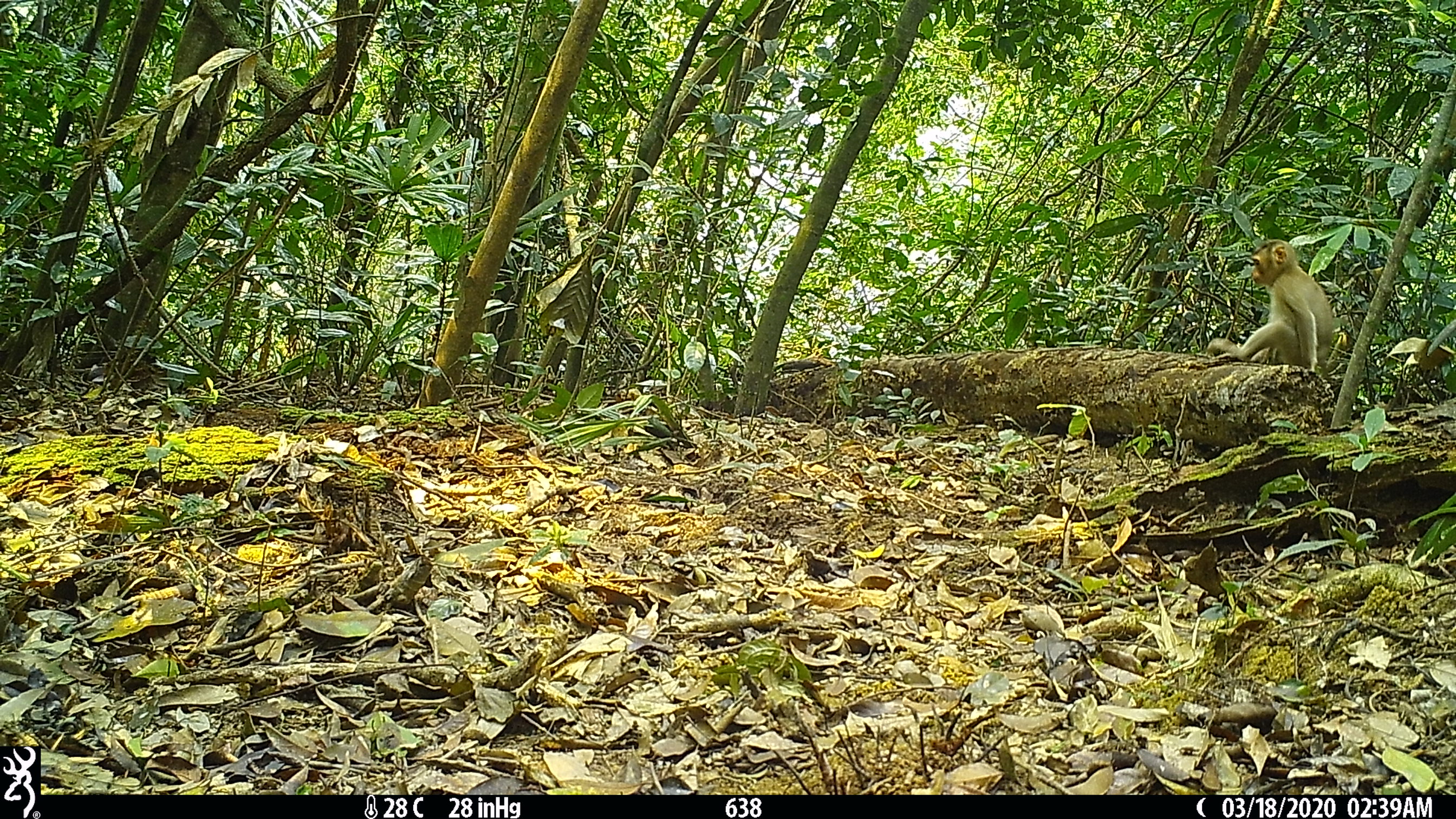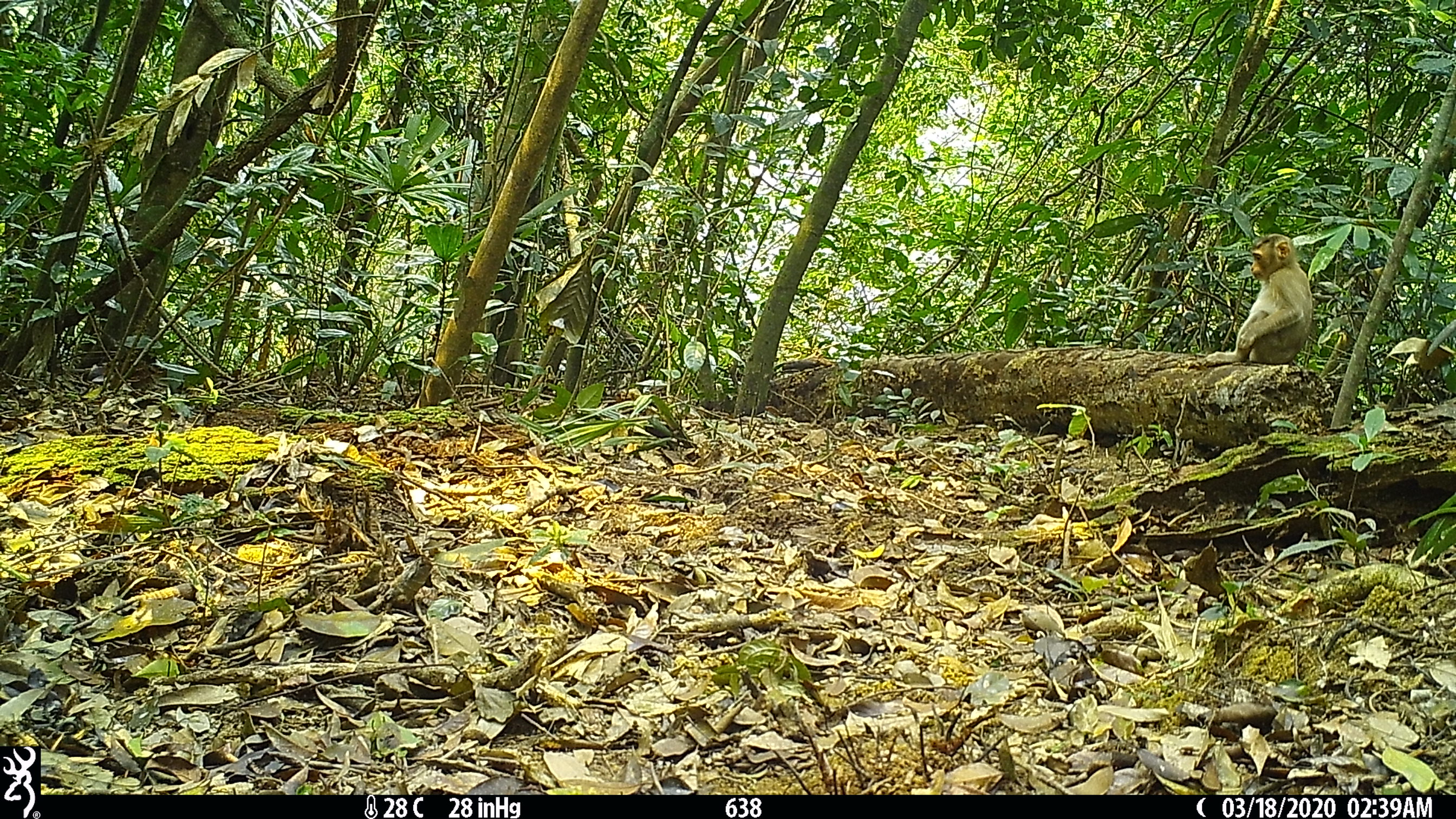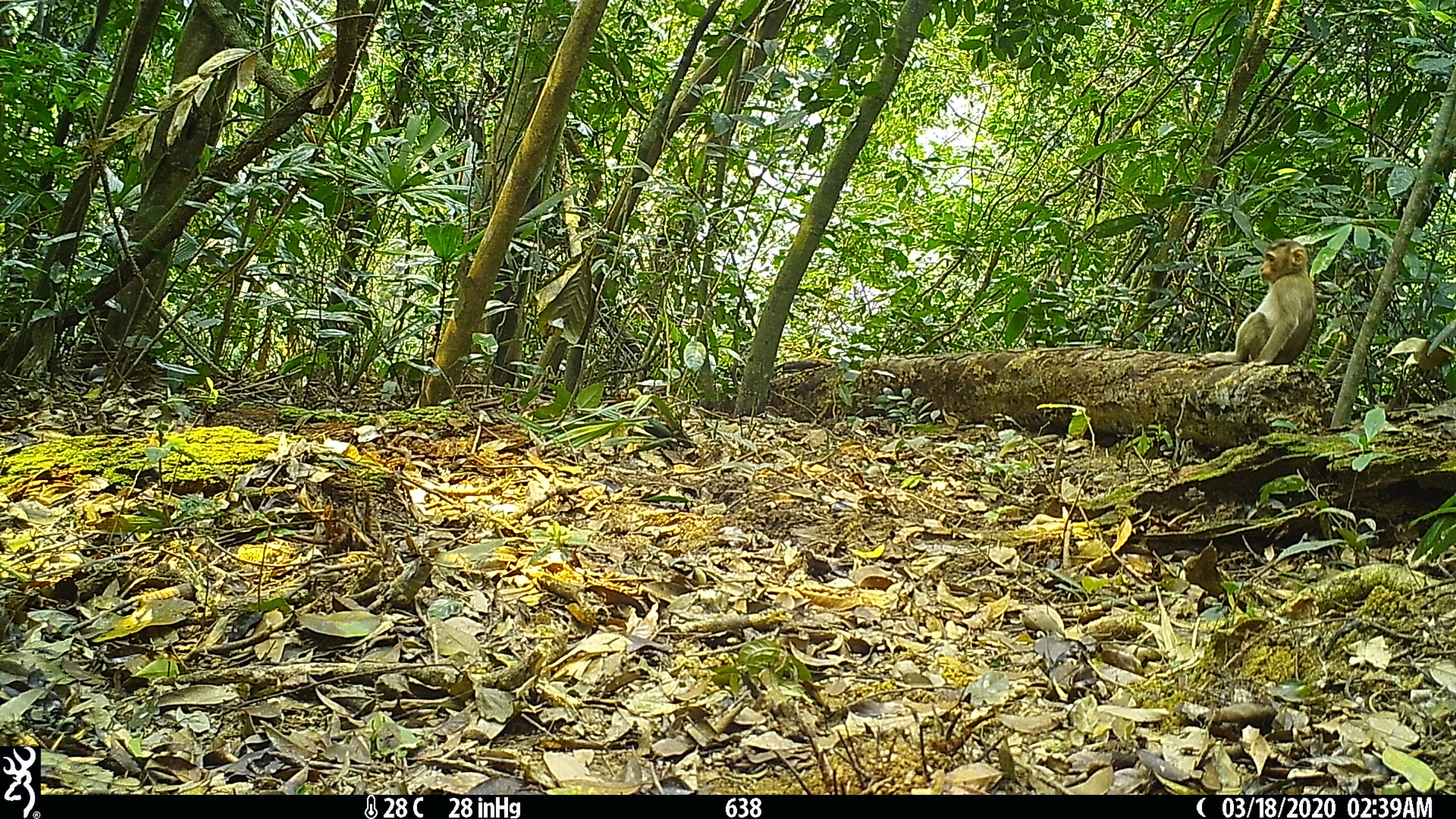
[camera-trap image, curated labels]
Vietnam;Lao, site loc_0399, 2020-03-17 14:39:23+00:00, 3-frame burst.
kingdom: Animalia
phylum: Chordata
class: Mammalia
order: Primates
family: Cercopithecidae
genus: Macaca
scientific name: Macaca nemestrina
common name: pig-tailed macaque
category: pig tailed macaque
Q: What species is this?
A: Pig tailed macaque (pig-tailed macaque) (Macaca nemestrina).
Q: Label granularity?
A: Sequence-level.